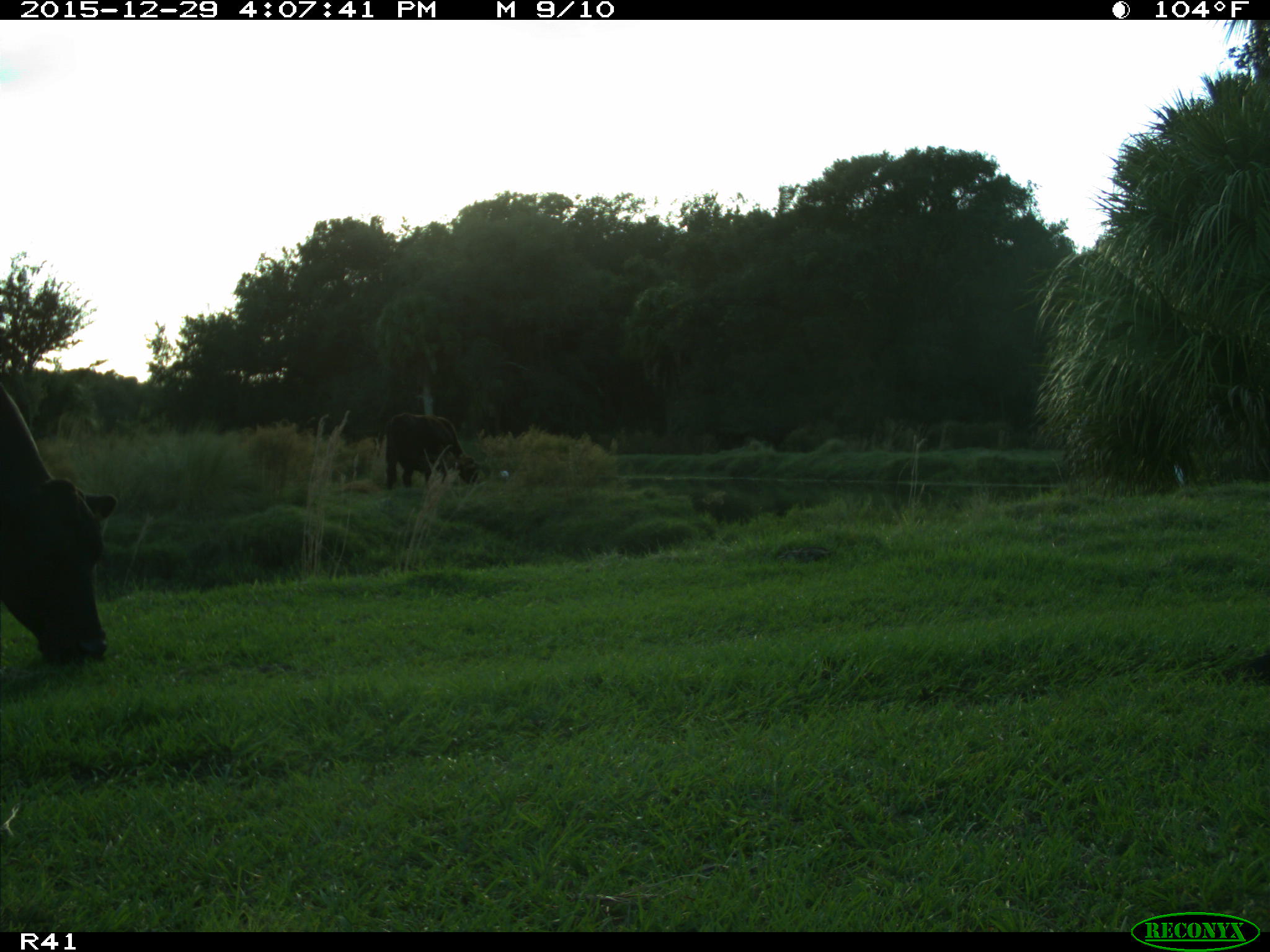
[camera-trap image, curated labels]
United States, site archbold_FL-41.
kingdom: Animalia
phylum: Chordata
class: Mammalia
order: Artiodactyla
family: Bovidae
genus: Bos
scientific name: Bos taurus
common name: domestic cow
Bos taurus (domestic cow).